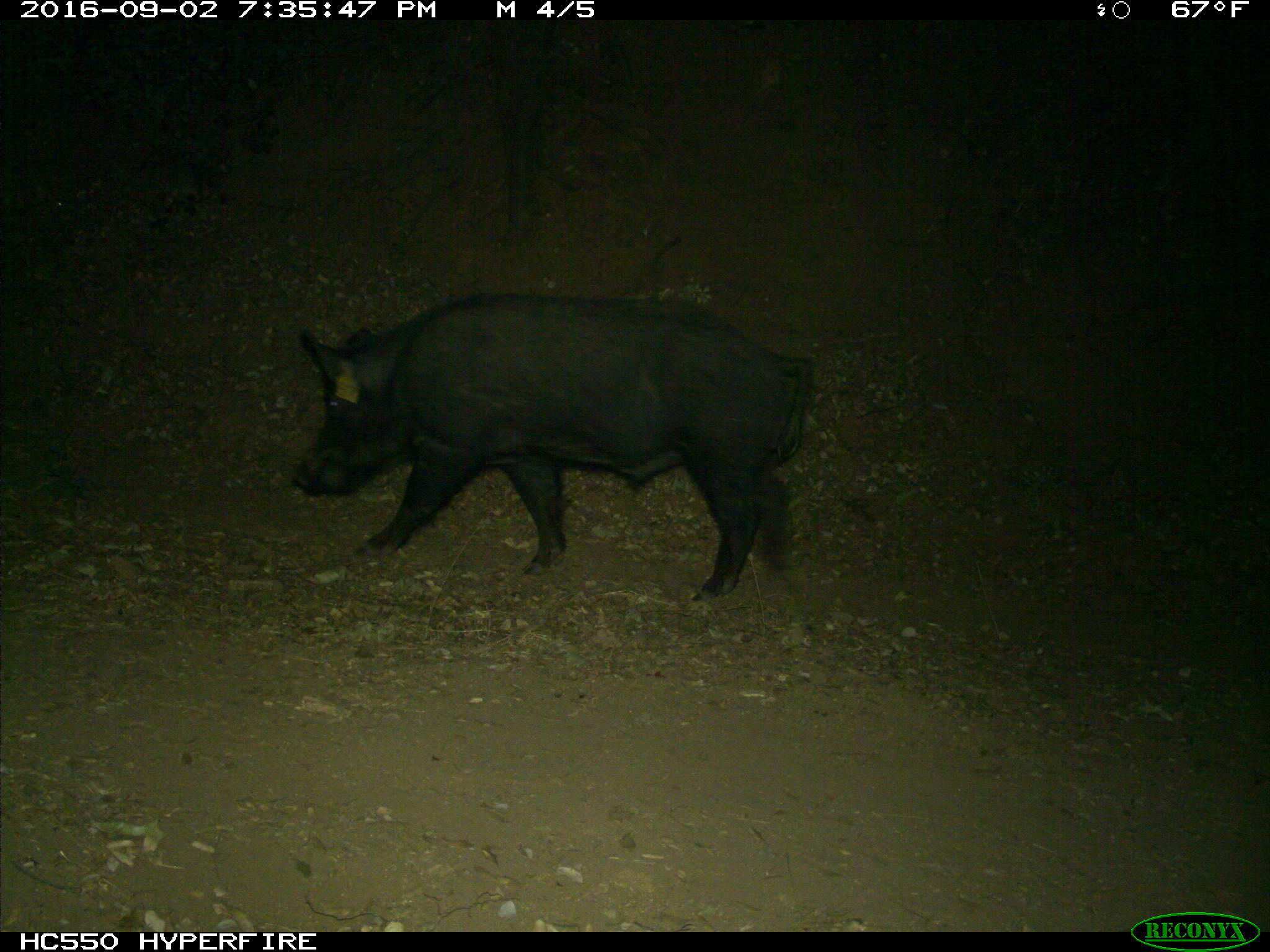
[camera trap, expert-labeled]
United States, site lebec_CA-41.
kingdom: Animalia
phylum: Chordata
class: Mammalia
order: Artiodactyla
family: Suidae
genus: Sus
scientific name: Sus scrofa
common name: wild boar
Sus scrofa (wild boar).